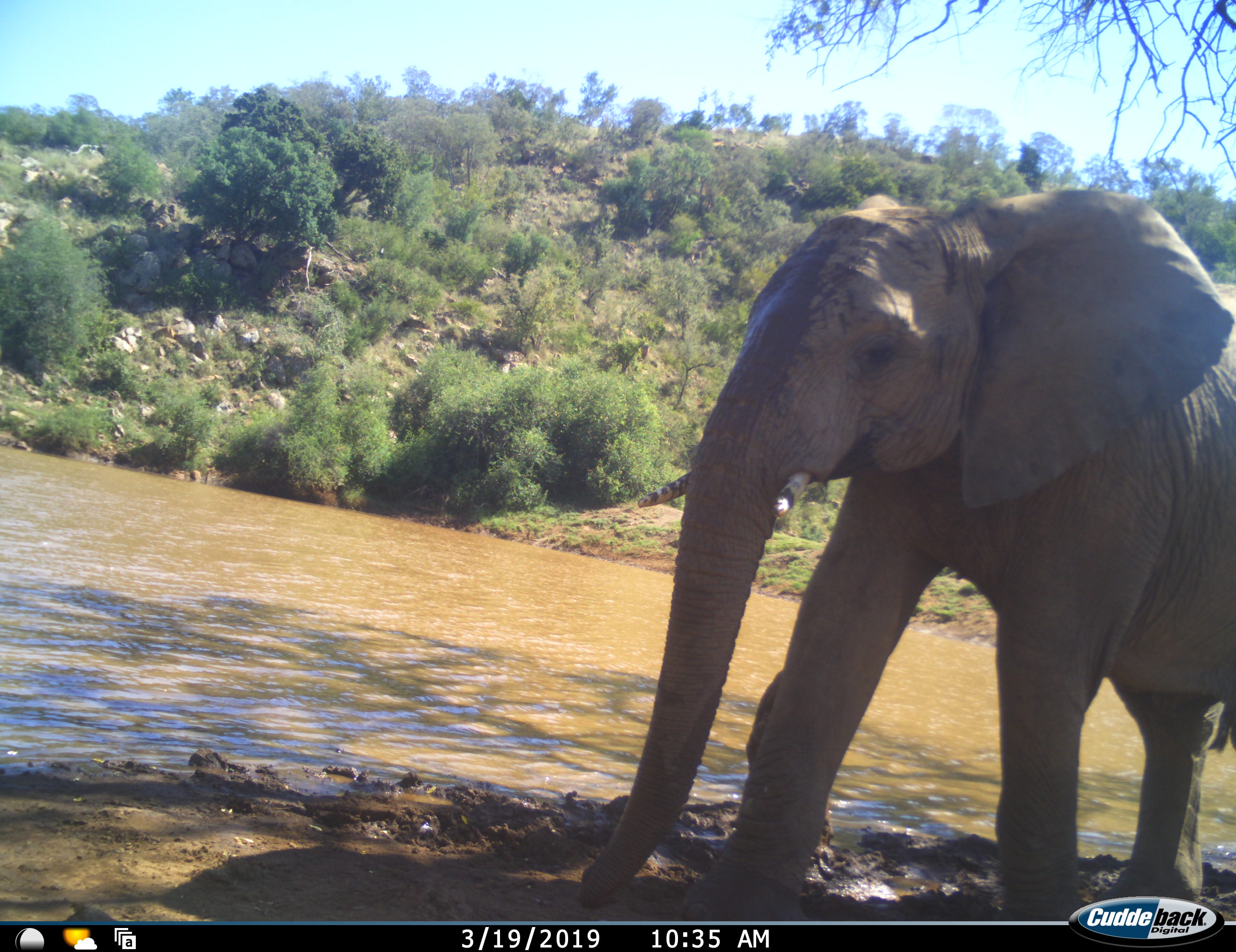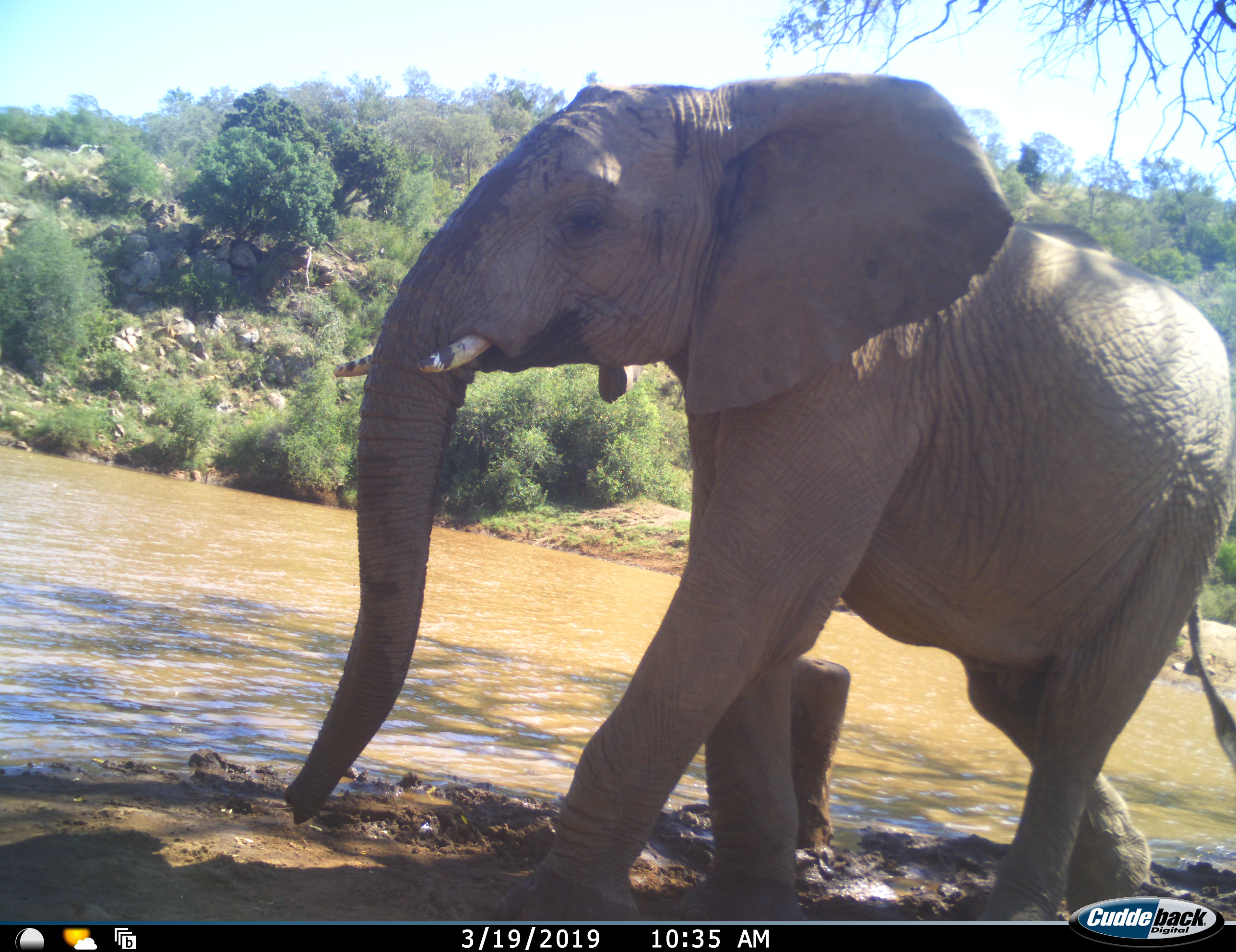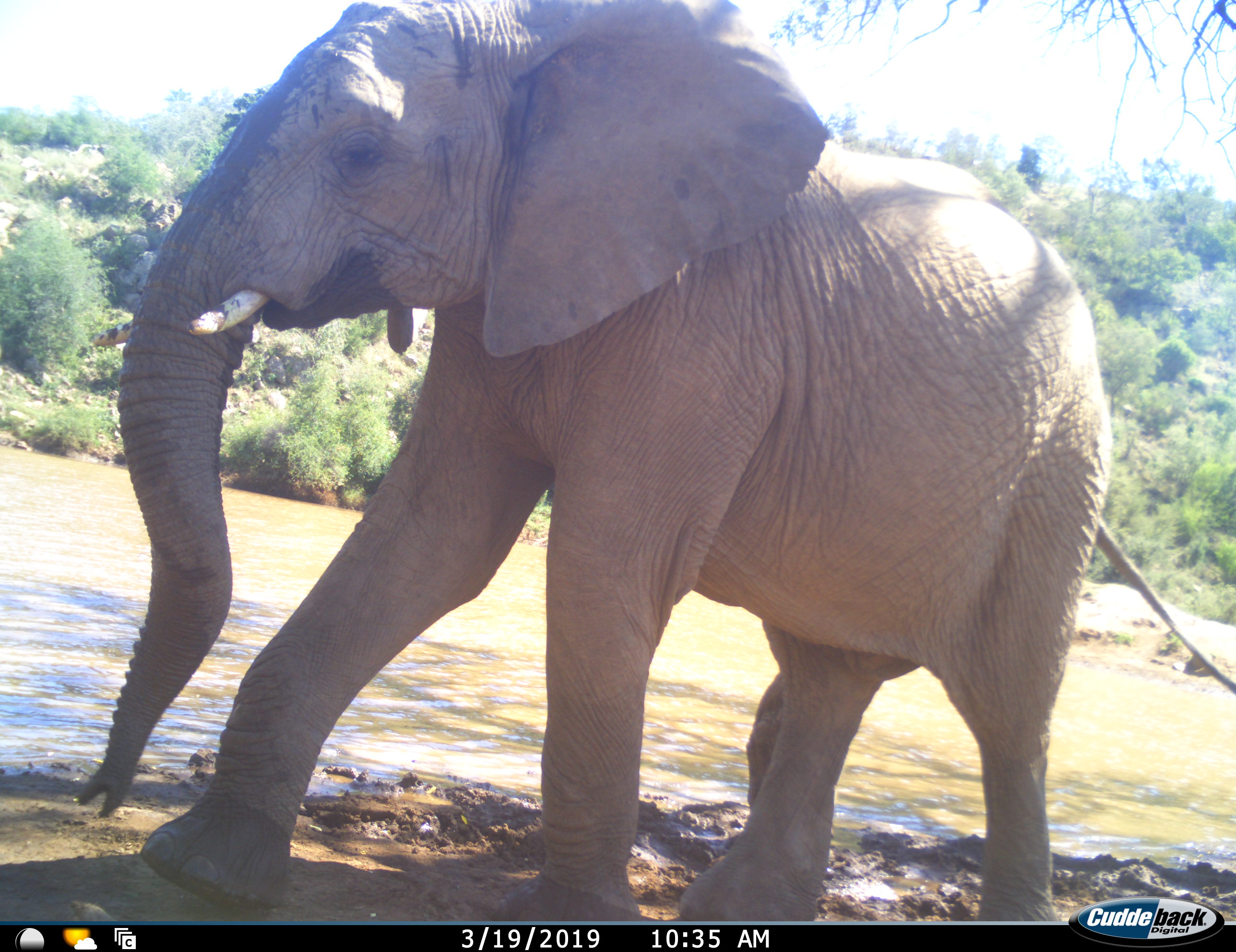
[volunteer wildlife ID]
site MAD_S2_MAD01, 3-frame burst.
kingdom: Animalia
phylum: Chordata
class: Mammalia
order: Proboscidea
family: Elephantidae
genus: Loxodonta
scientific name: Loxodonta africana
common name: african bush elephant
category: elephant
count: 1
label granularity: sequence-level